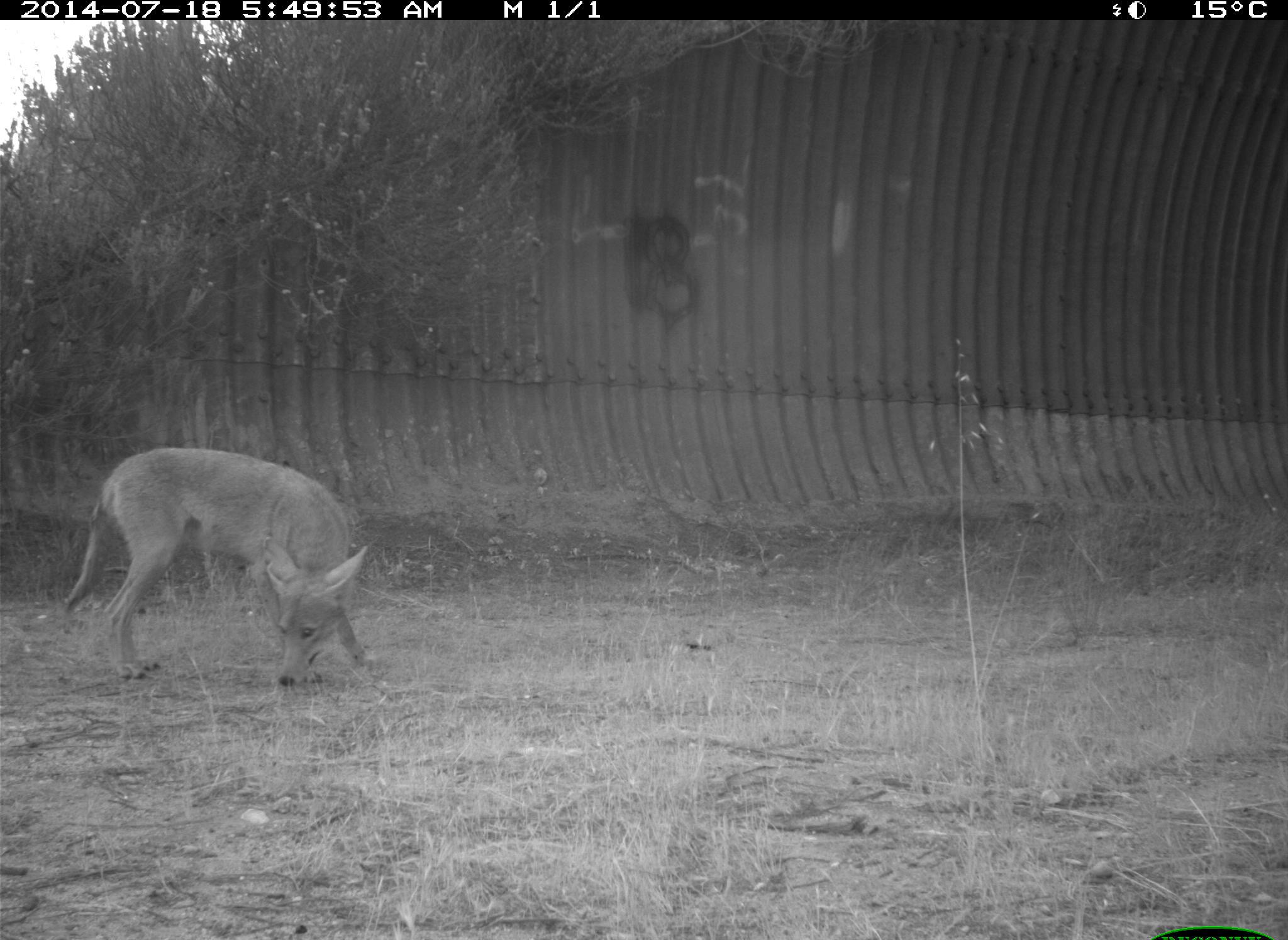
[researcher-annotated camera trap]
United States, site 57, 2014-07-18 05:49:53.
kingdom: Animalia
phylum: Chordata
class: Mammalia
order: Carnivora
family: Canidae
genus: Canis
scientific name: Canis latrans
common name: coyote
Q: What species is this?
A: Coyote (Canis latrans).